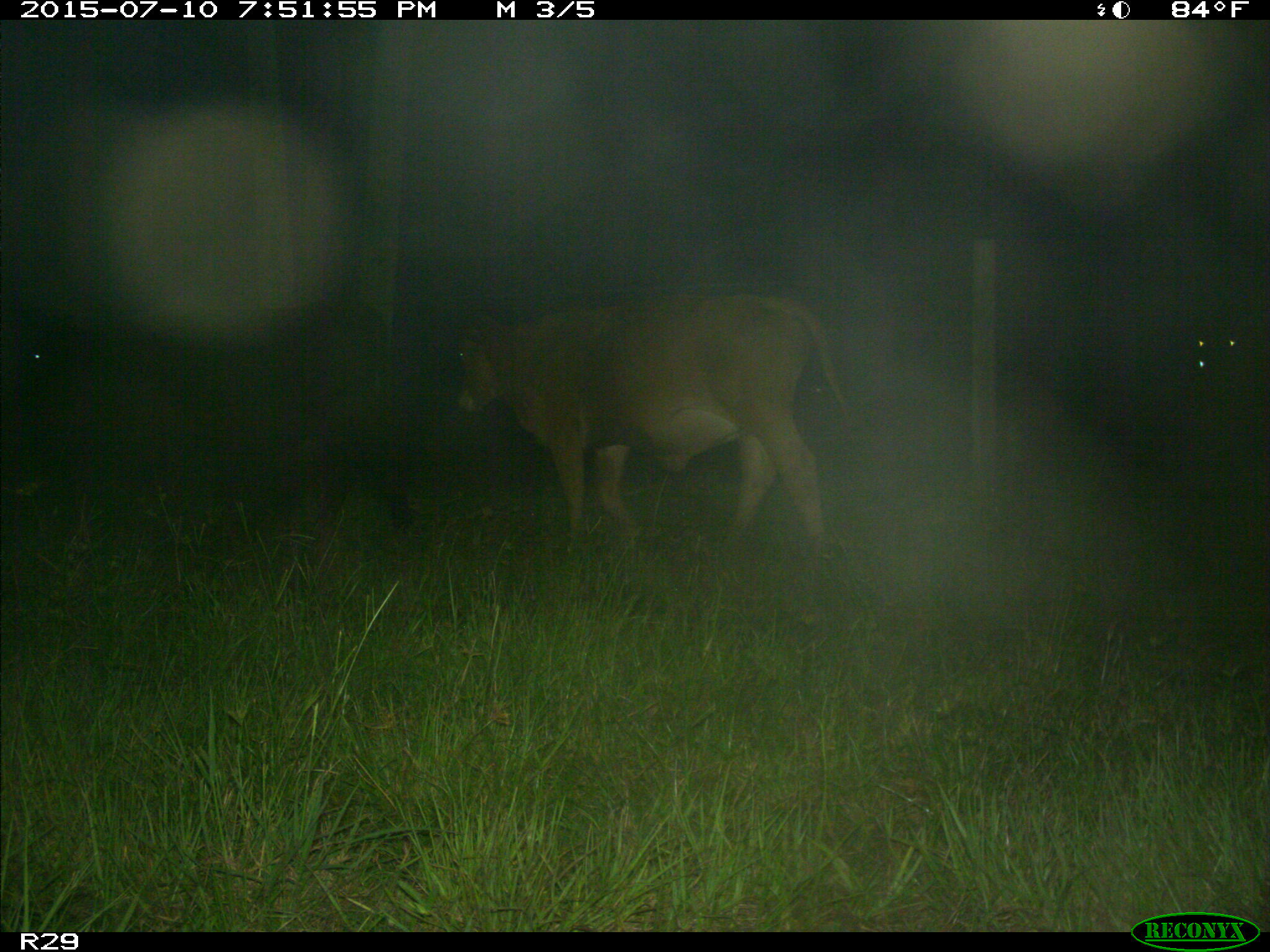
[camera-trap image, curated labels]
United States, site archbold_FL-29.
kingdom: Animalia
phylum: Chordata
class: Mammalia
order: Artiodactyla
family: Bovidae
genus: Bos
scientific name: Bos taurus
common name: domestic cow